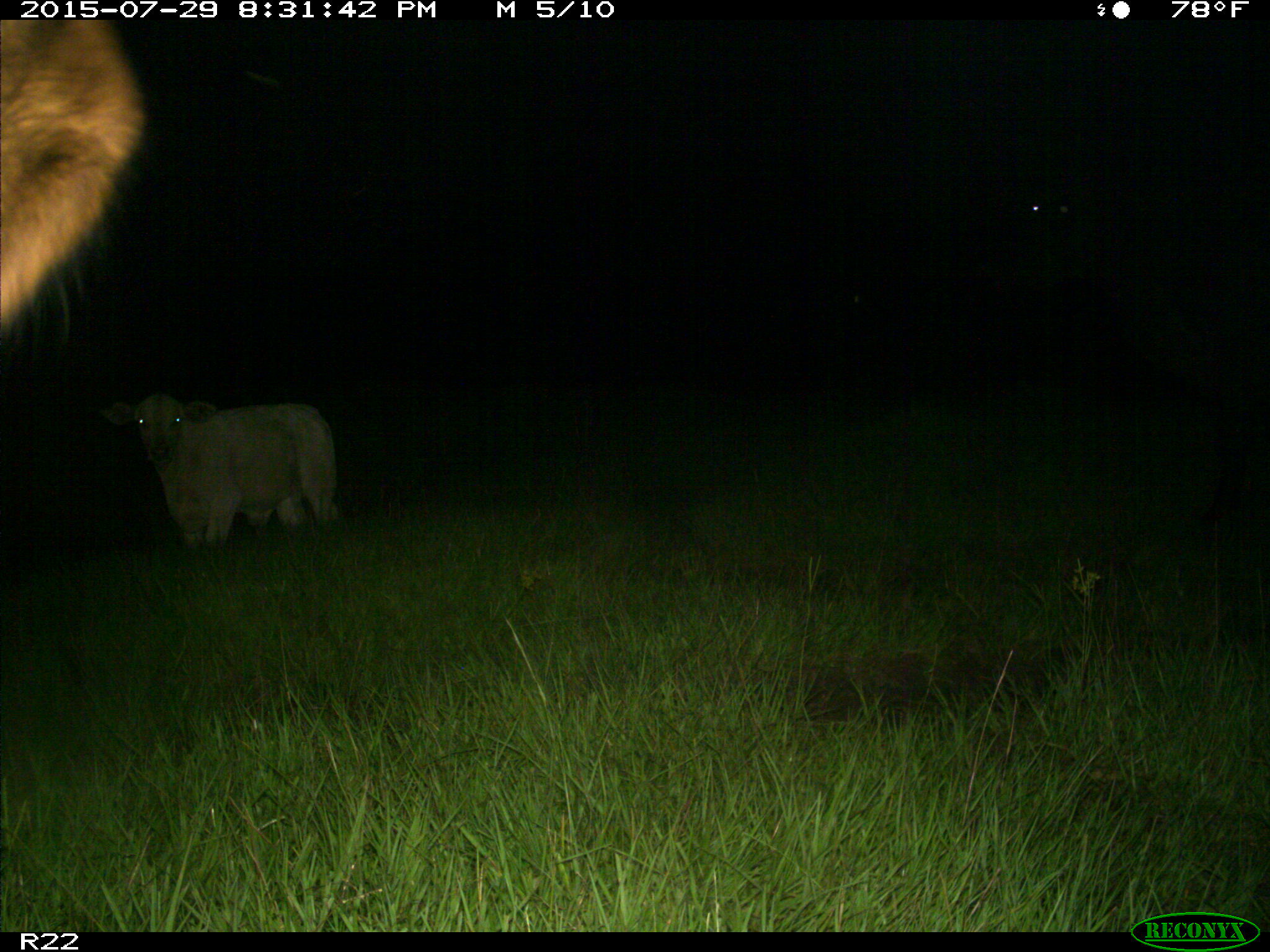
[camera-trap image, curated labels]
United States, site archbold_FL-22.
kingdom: Animalia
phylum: Chordata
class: Mammalia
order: Artiodactyla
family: Bovidae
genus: Bos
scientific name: Bos taurus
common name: domestic cow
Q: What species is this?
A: Bos taurus (domestic cow).